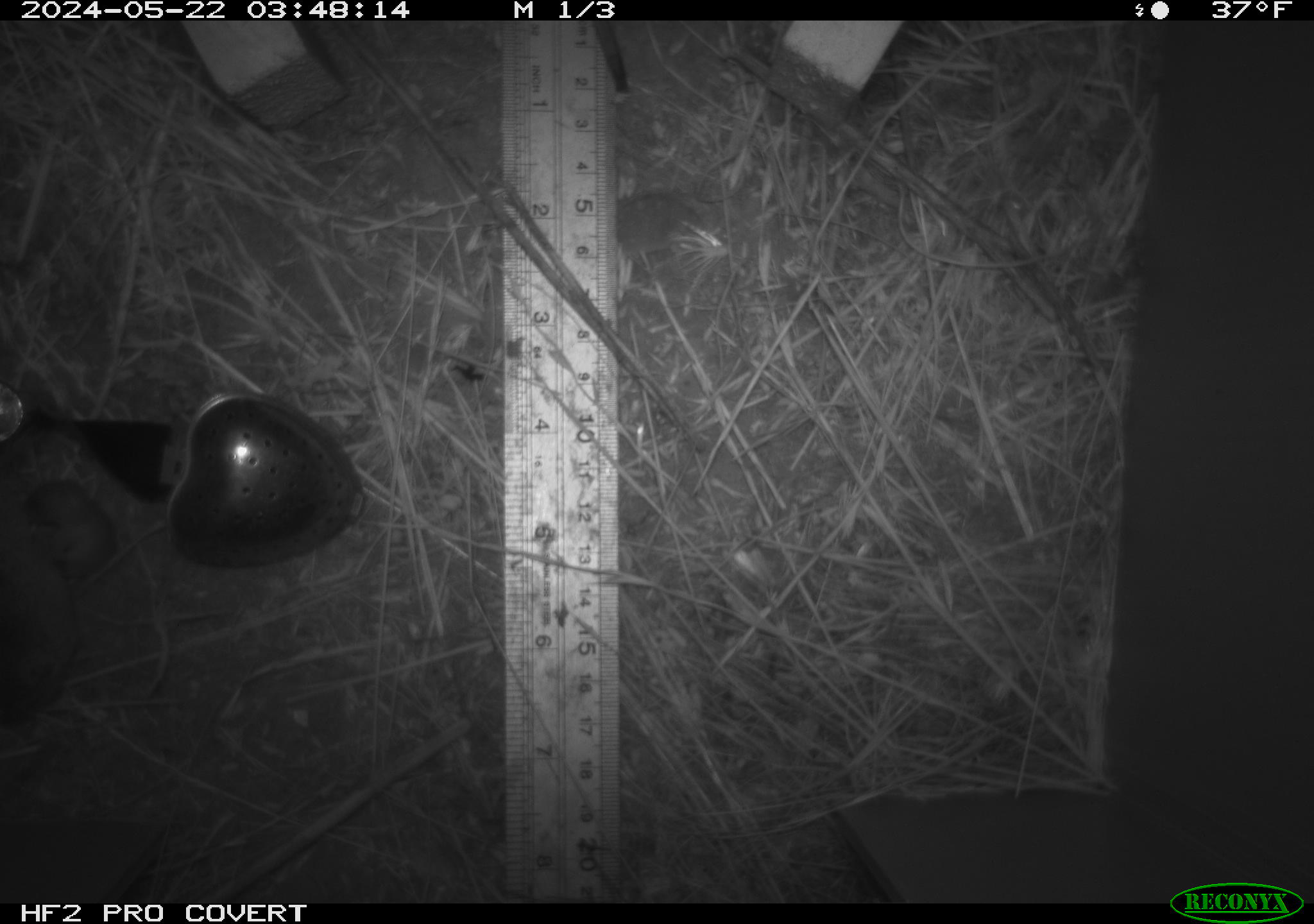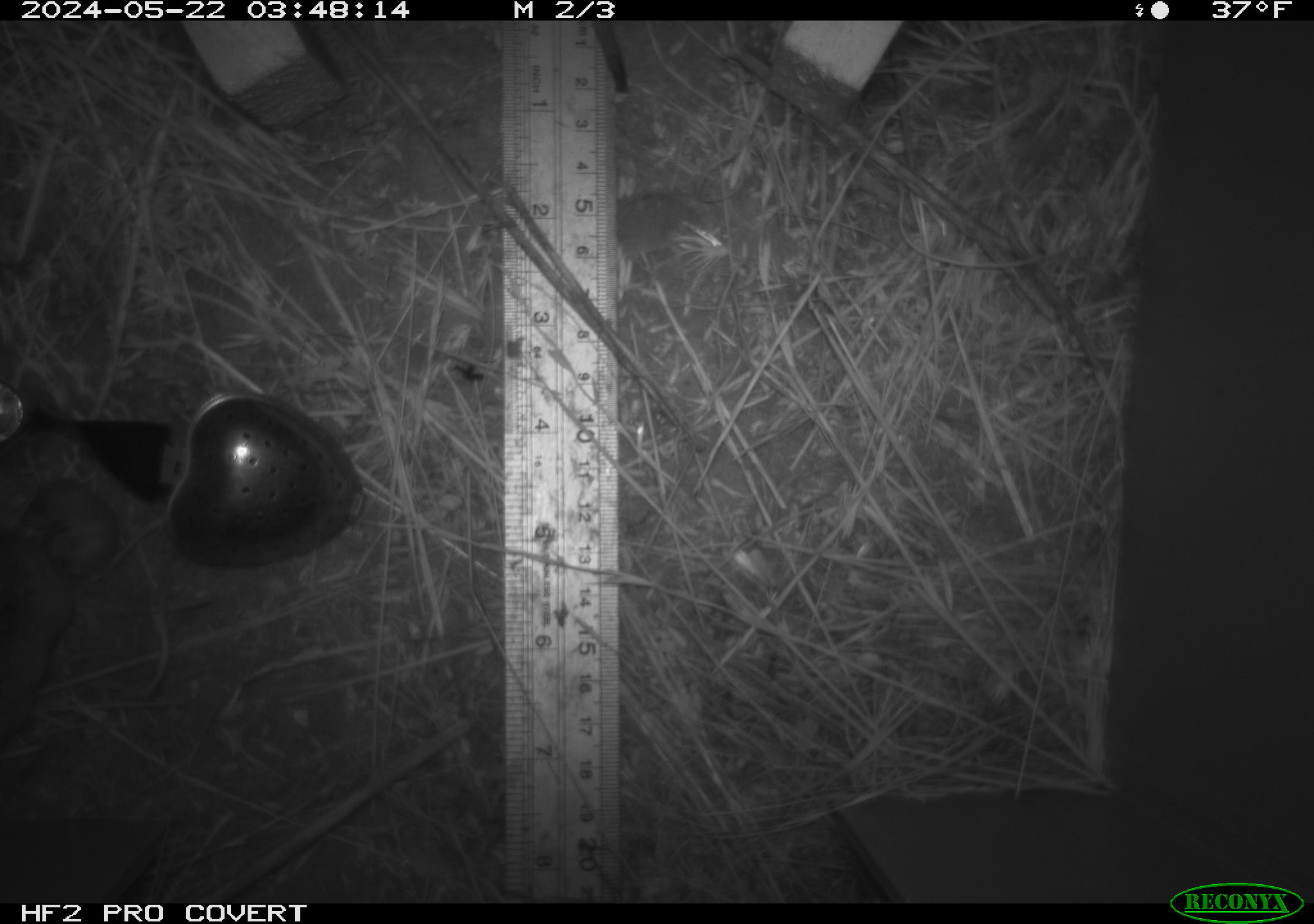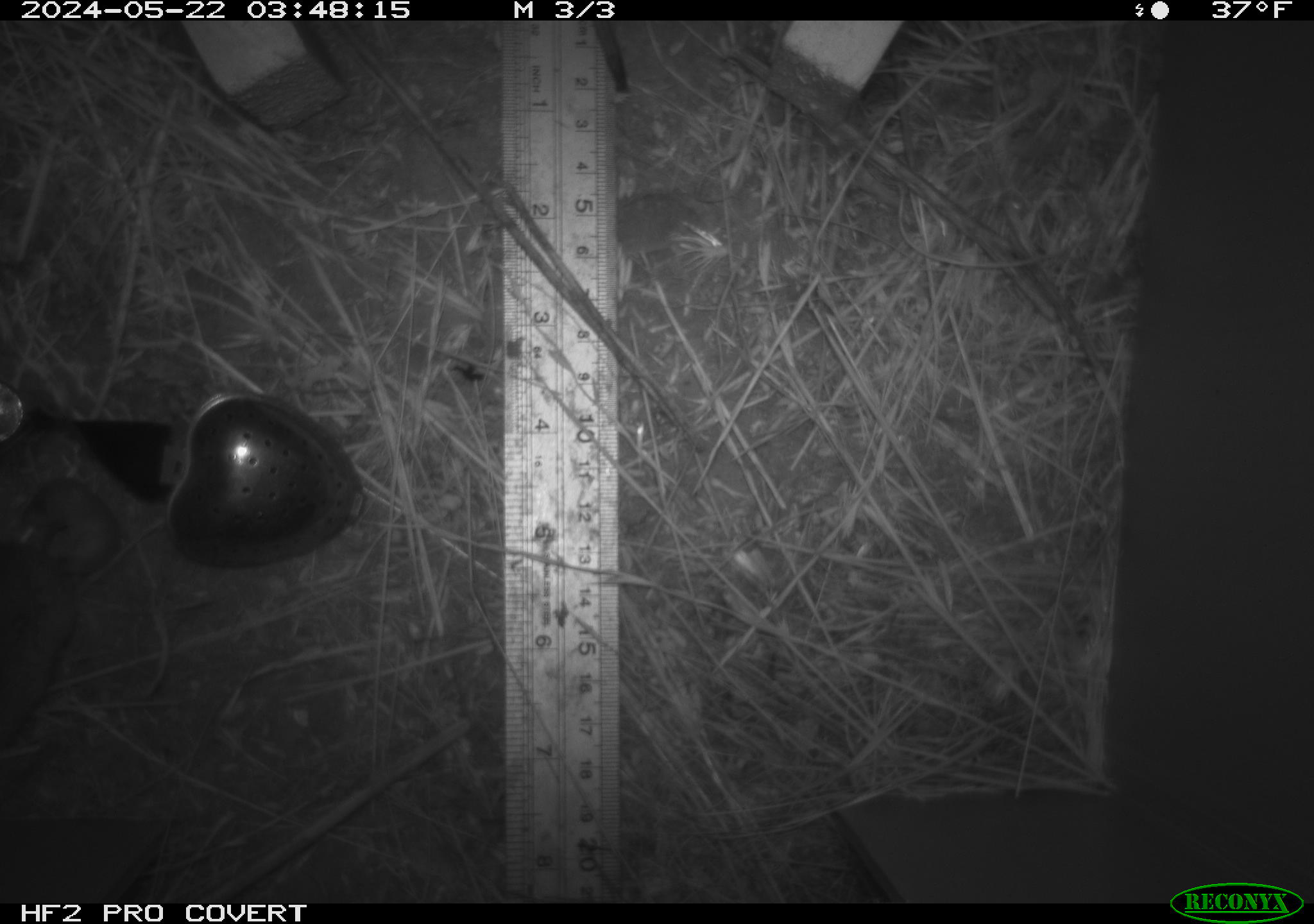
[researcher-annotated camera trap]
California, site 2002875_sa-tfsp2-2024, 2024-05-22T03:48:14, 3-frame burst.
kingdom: Animalia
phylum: Chordata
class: Mammalia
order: Rodentia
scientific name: Rodentia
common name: mouse species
Mouse species (Rodentia).